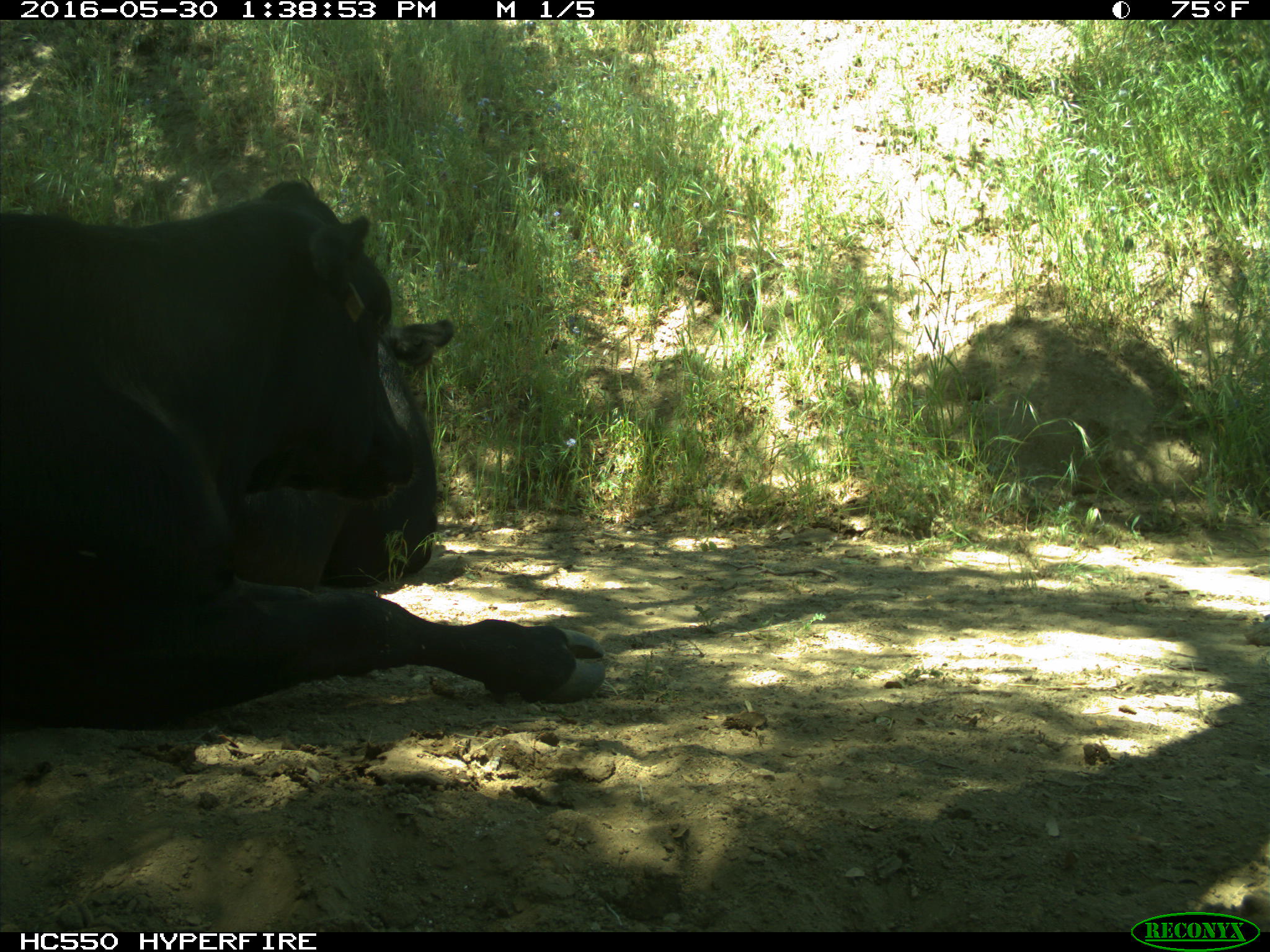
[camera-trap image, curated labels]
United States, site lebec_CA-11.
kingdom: Animalia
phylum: Chordata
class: Mammalia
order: Artiodactyla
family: Bovidae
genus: Bos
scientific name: Bos taurus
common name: domestic cow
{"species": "Bos taurus (domestic cow)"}